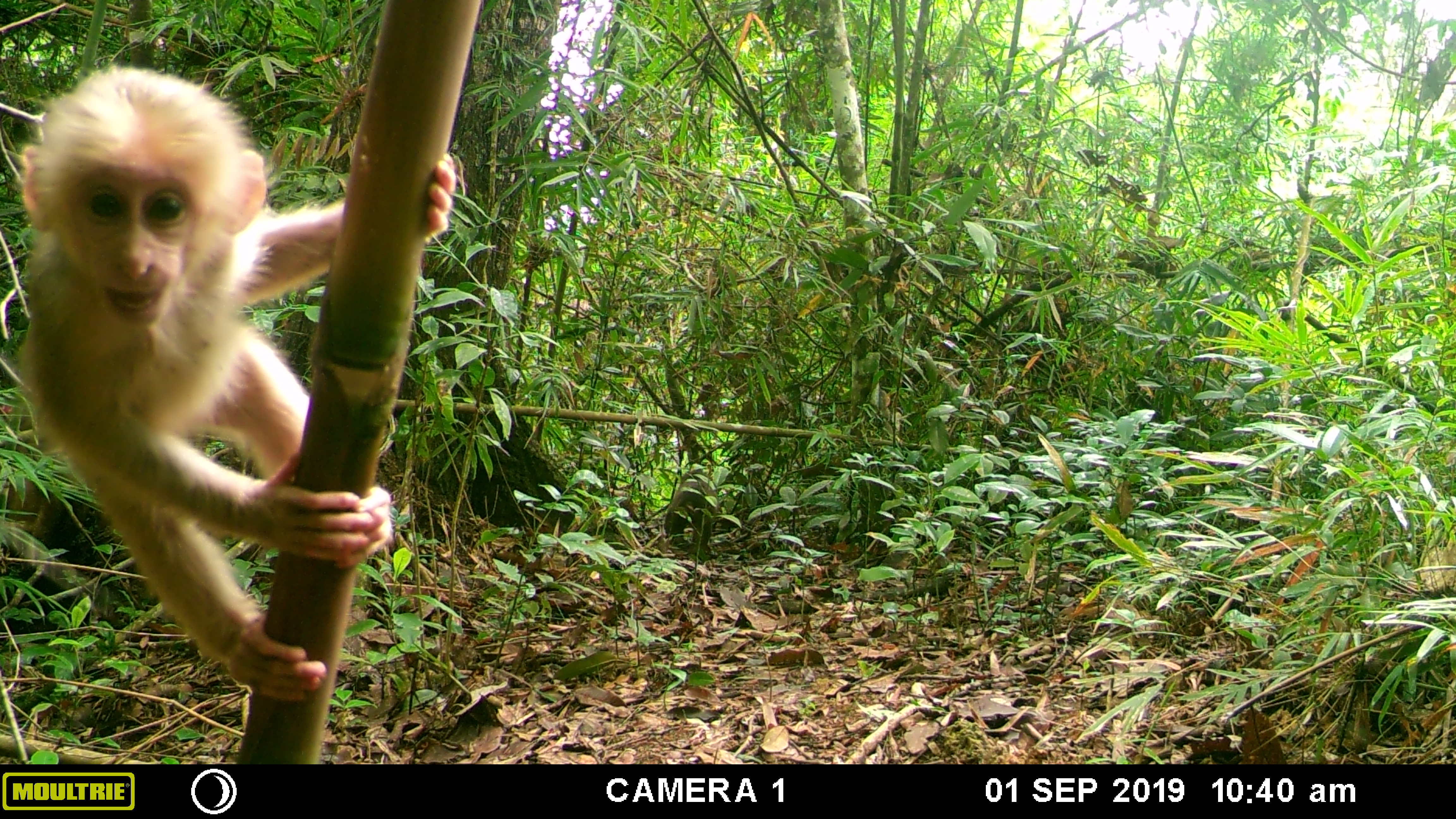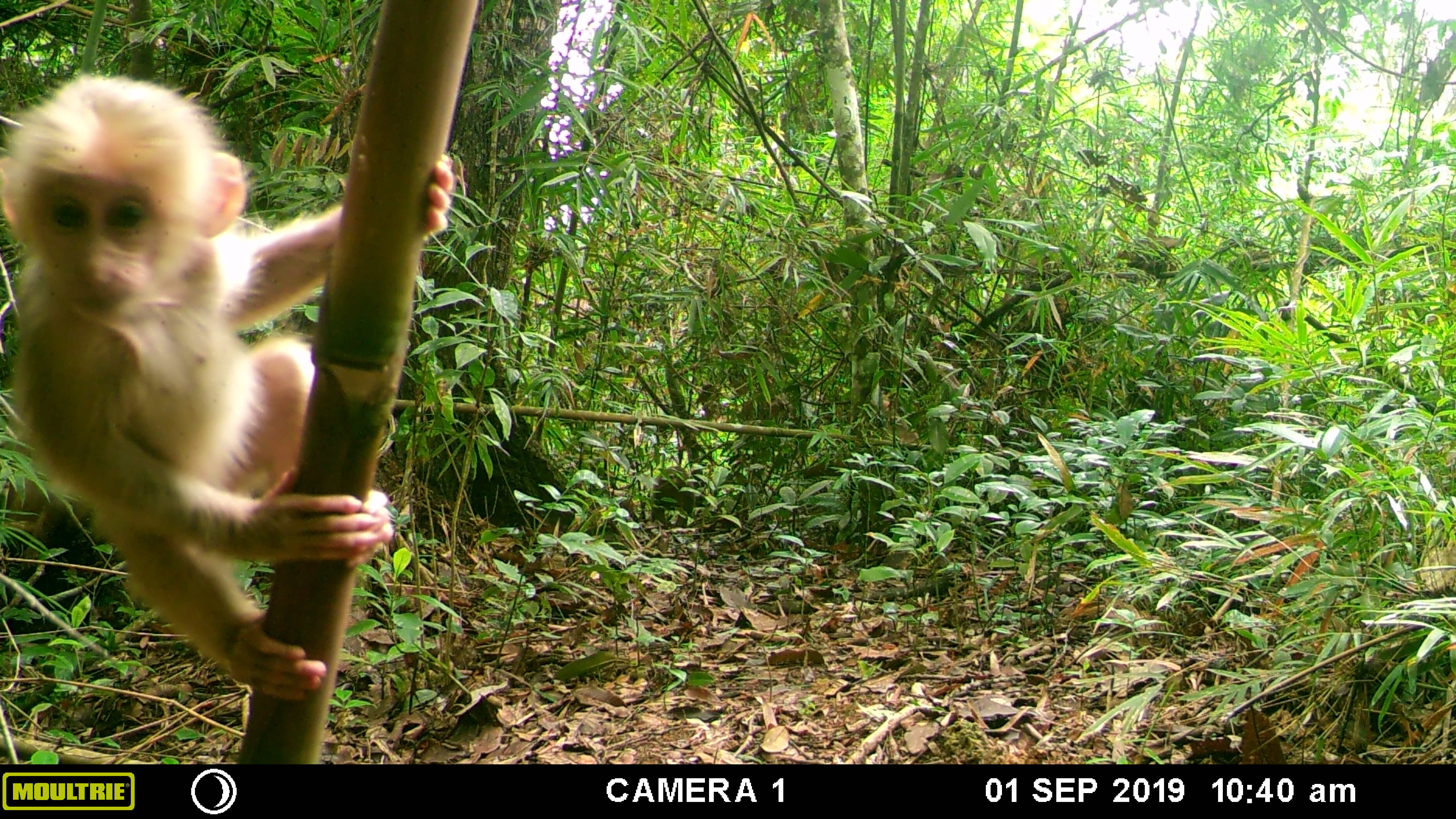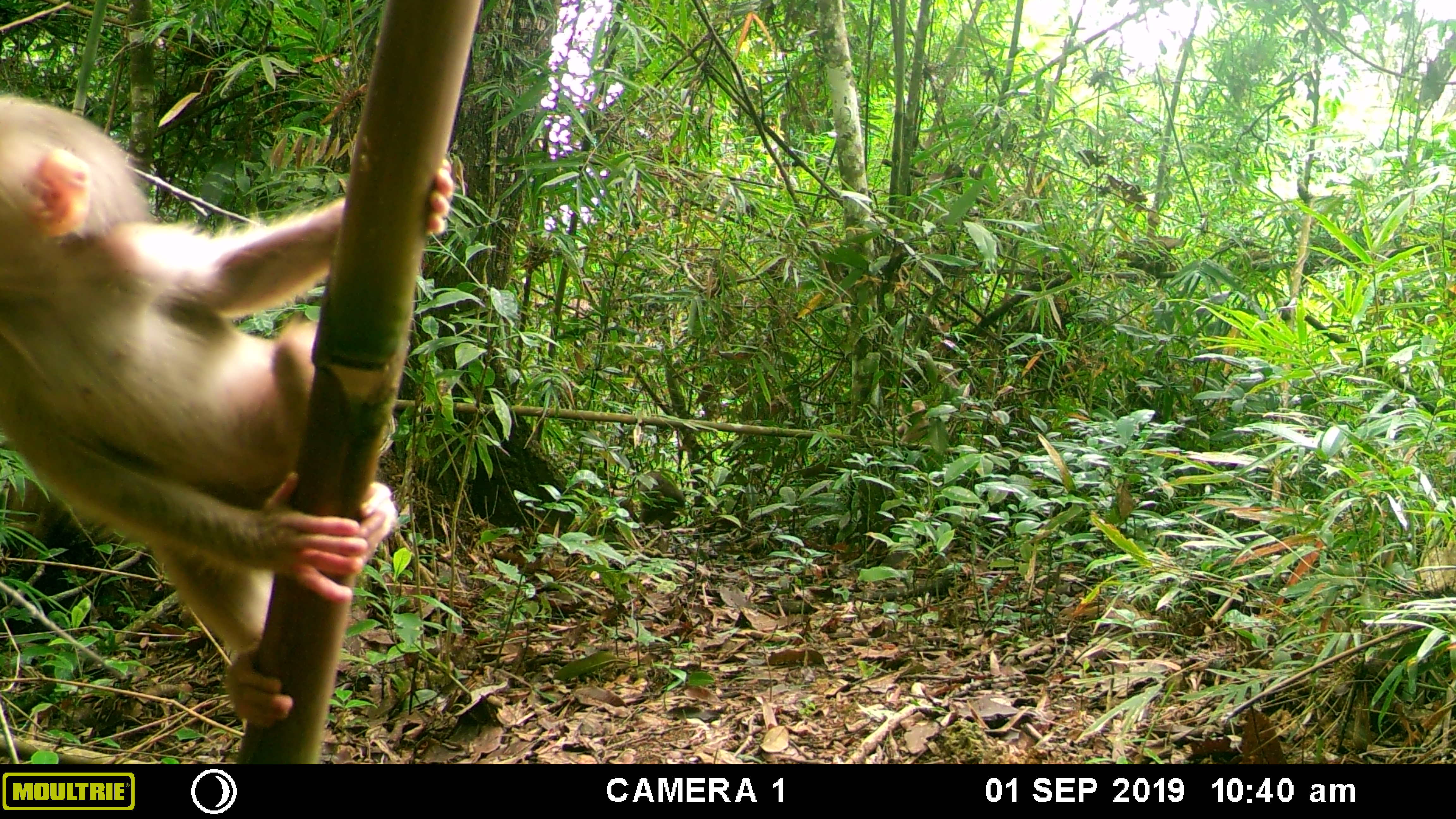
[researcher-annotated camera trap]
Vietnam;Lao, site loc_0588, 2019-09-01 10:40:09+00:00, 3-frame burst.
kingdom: Animalia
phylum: Chordata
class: Mammalia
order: Primates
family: Cercopithecidae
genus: Macaca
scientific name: Macaca arctoides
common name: stump-tailed macaque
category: stump tailed macaque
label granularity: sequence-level